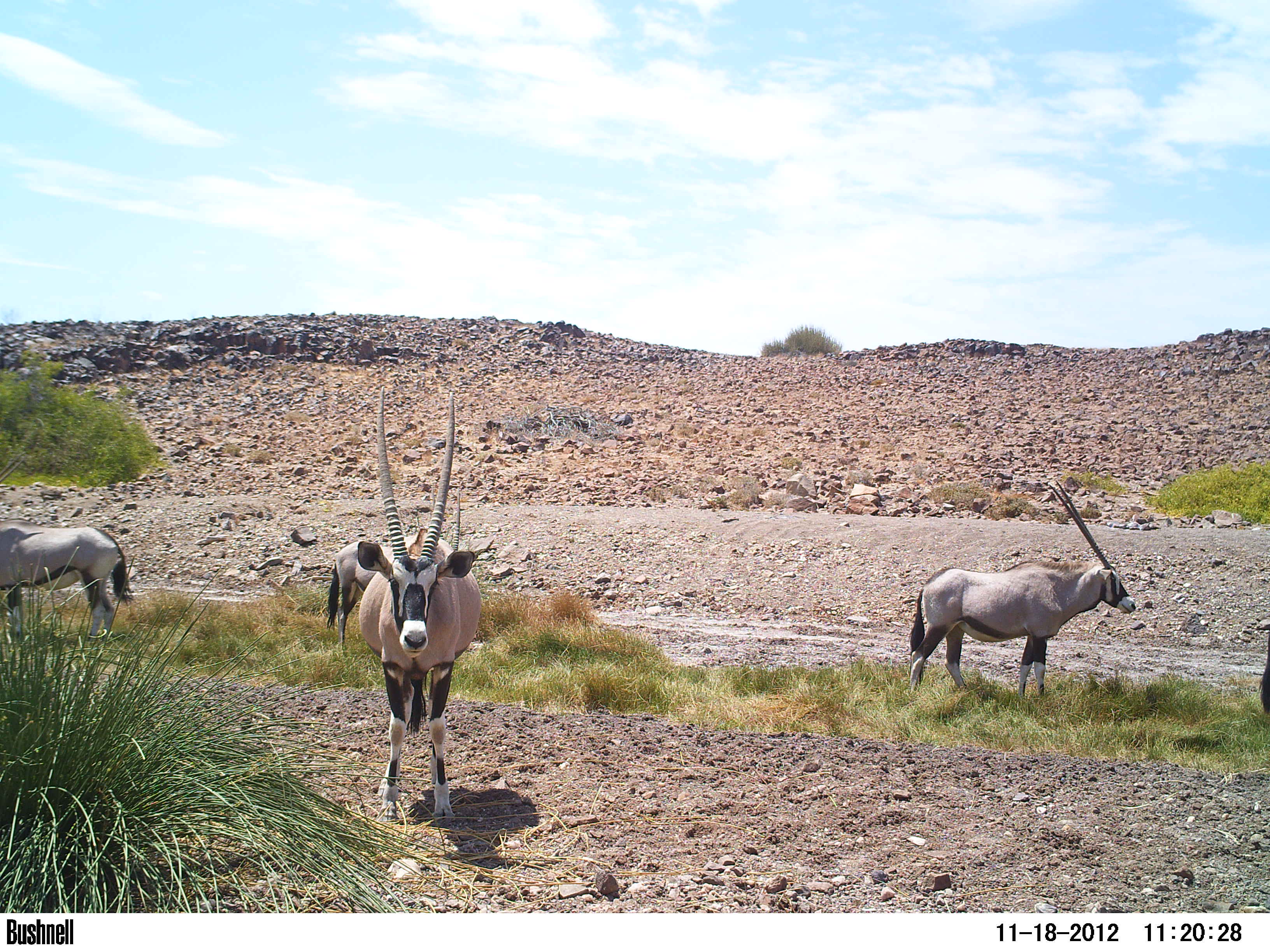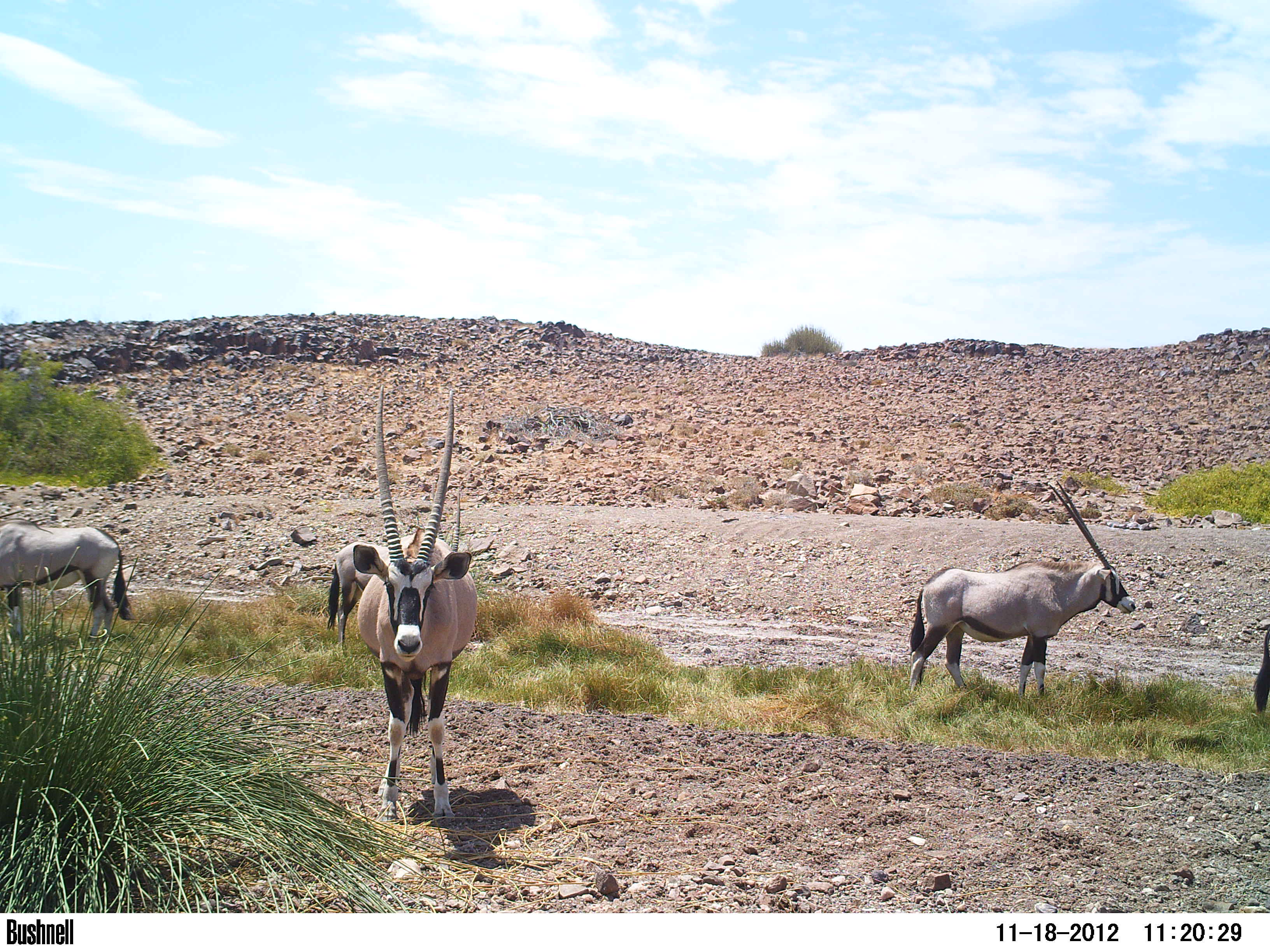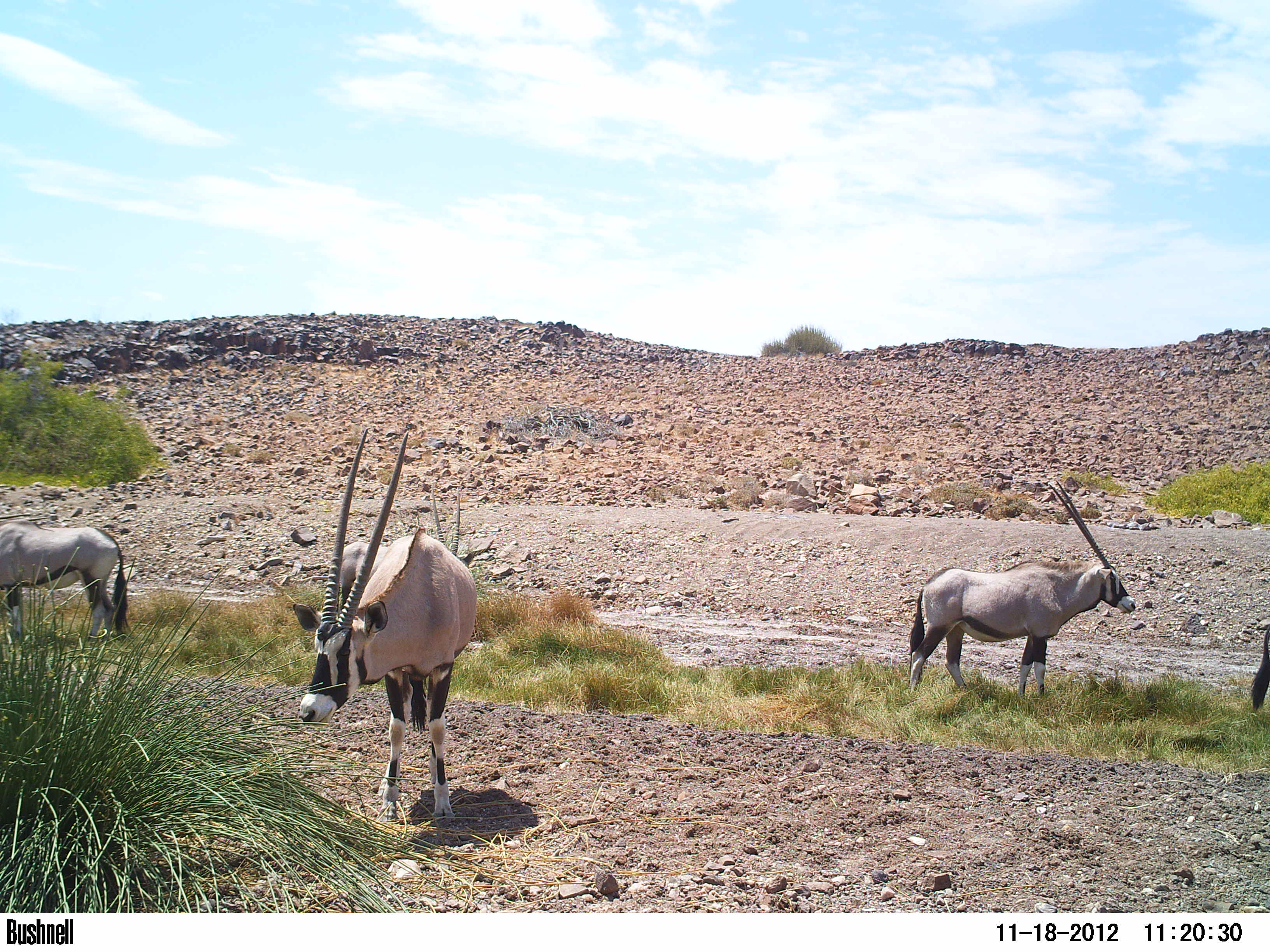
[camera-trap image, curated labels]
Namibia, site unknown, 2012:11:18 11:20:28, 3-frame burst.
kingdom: Animalia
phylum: Chordata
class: Mammalia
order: Artiodactyla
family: Bovidae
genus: Oryx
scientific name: Oryx gazella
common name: gemsbok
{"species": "Oryx gazella (gemsbok)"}